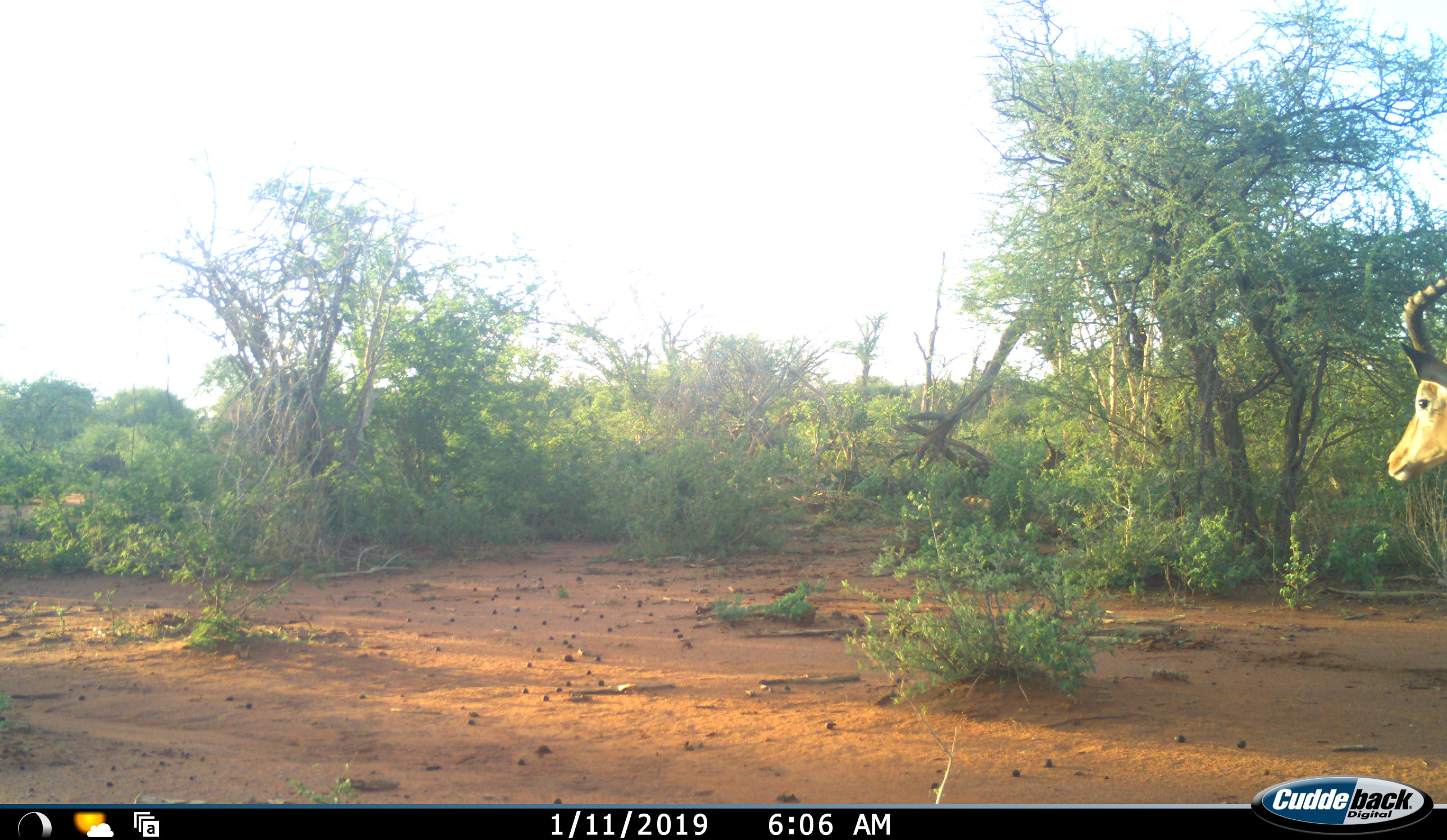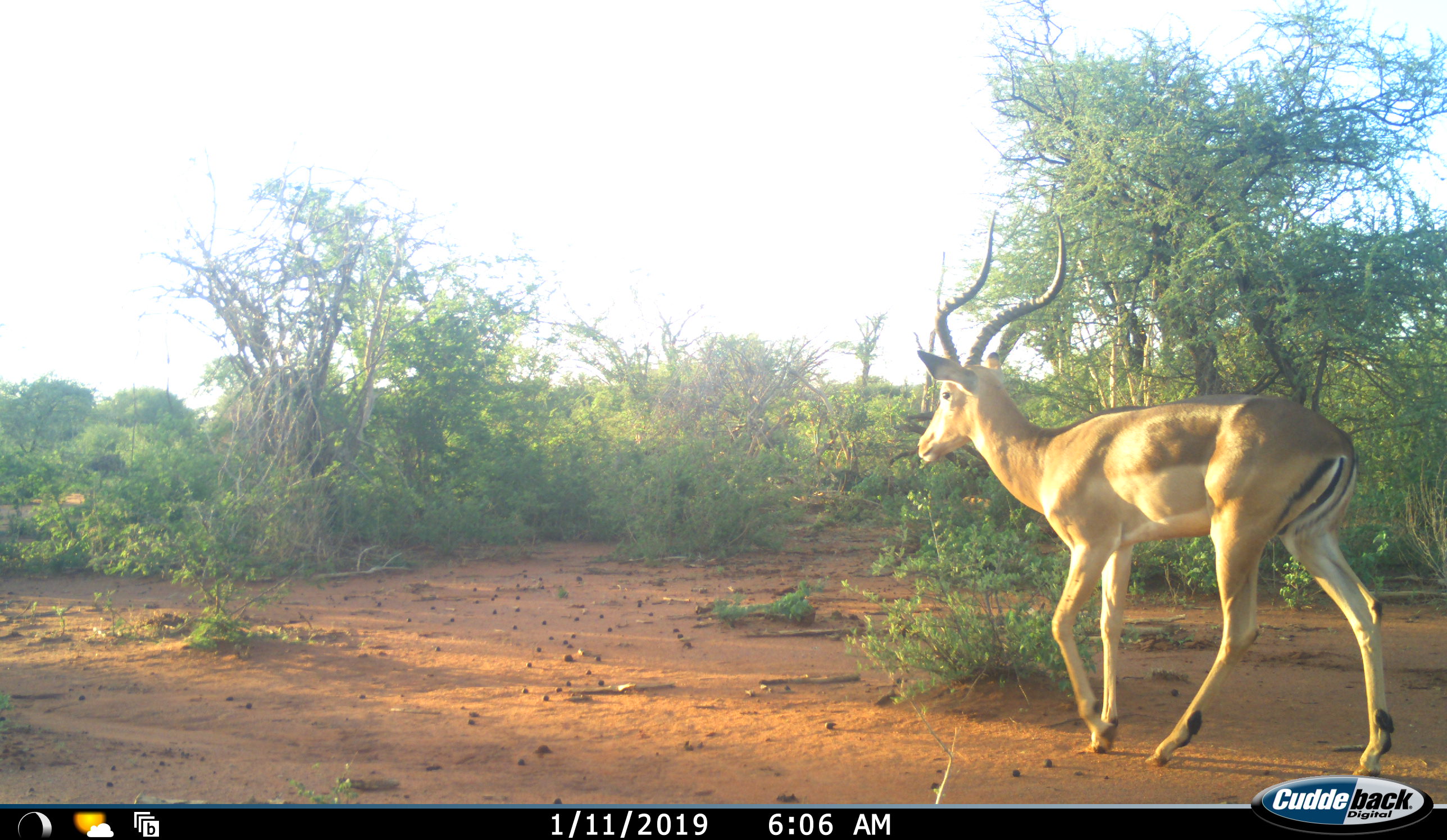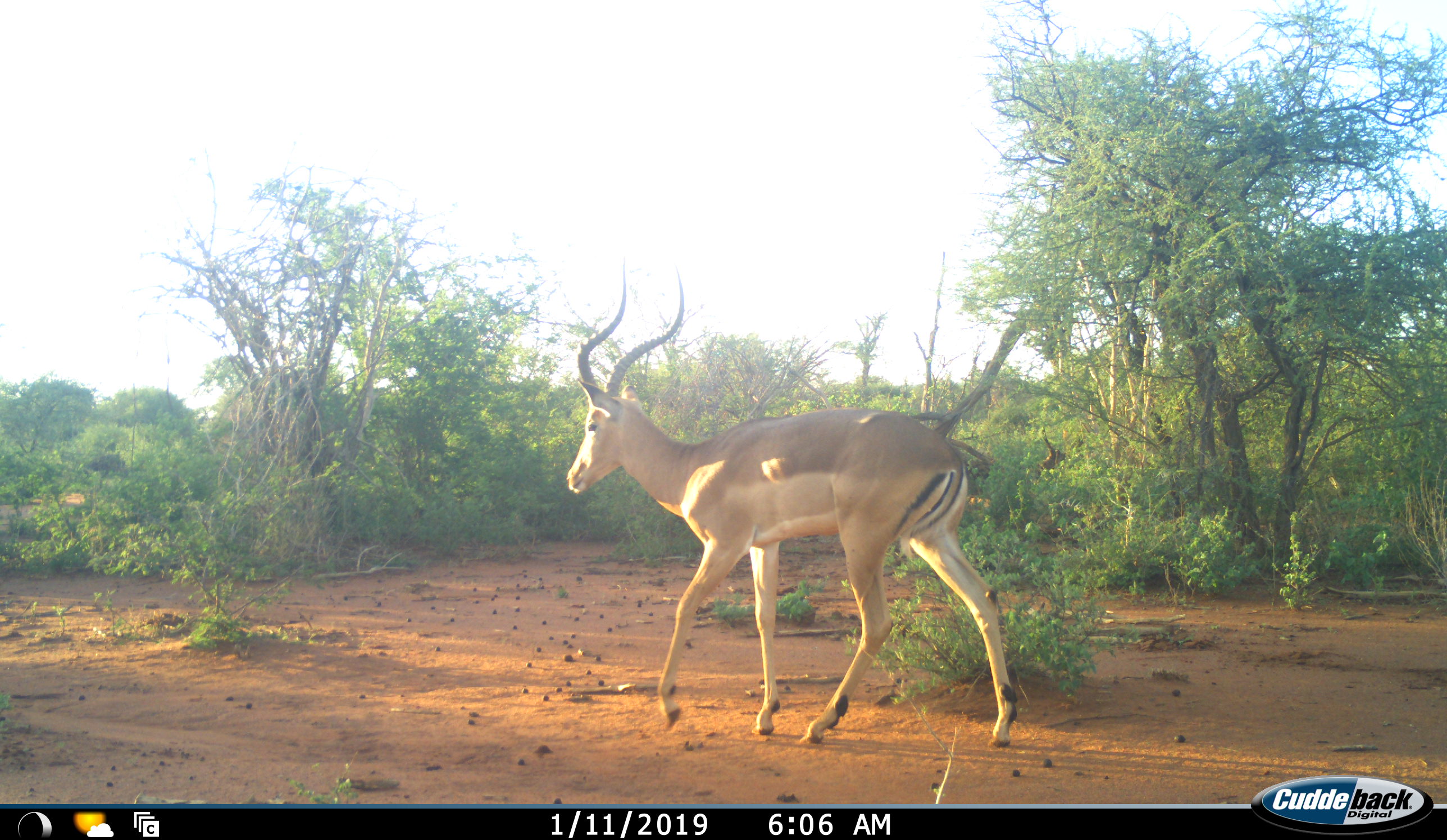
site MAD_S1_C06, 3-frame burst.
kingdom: Animalia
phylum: Chordata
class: Mammalia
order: Artiodactyla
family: Bovidae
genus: Aepyceros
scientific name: Aepyceros melampus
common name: impala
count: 1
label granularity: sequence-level